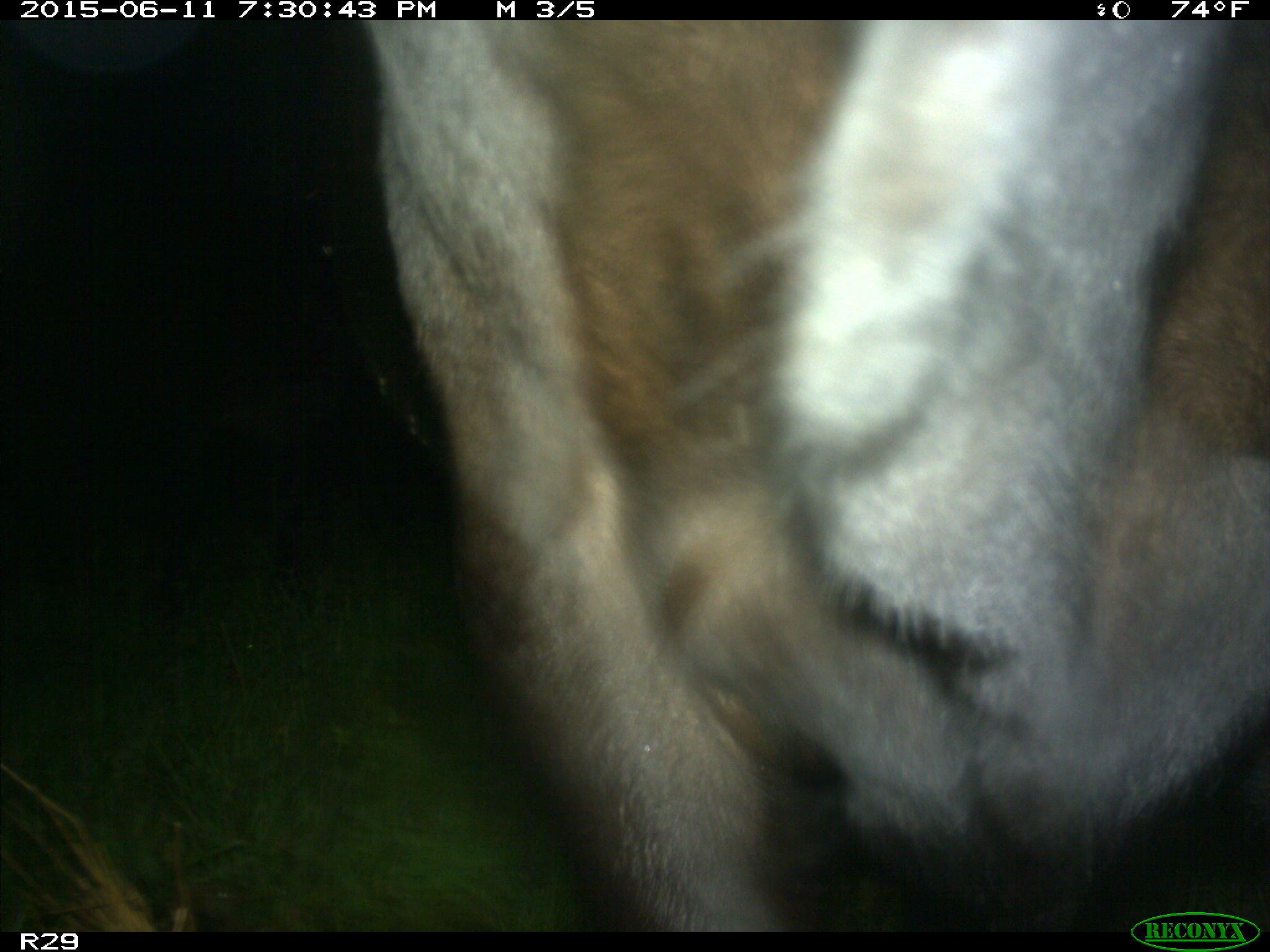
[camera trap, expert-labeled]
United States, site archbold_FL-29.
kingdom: Animalia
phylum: Chordata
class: Mammalia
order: Artiodactyla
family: Bovidae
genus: Bos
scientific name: Bos taurus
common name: domestic cow